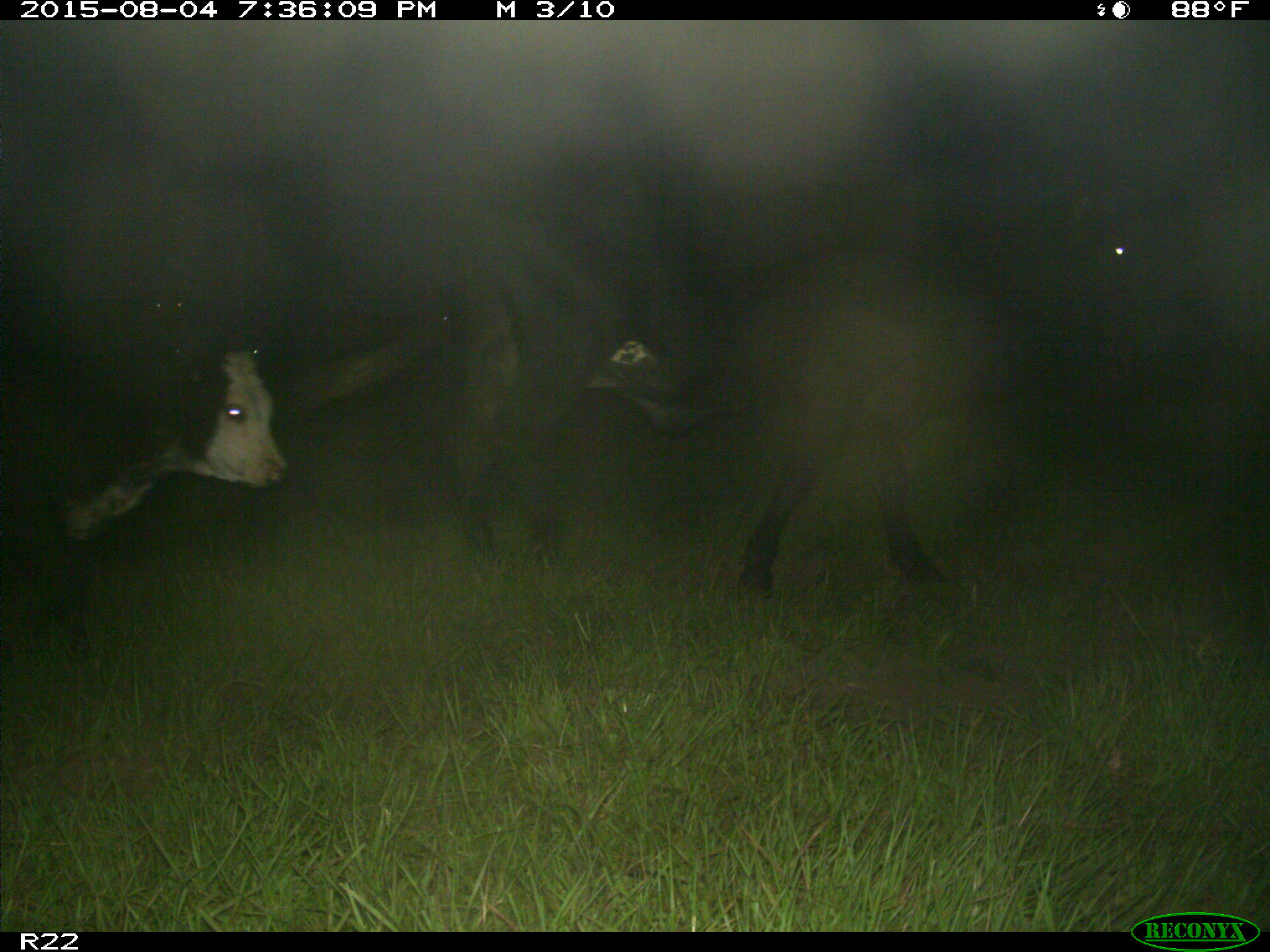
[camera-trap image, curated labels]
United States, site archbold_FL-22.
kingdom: Animalia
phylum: Chordata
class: Mammalia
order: Artiodactyla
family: Bovidae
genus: Bos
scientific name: Bos taurus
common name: domestic cow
Bos taurus (domestic cow).